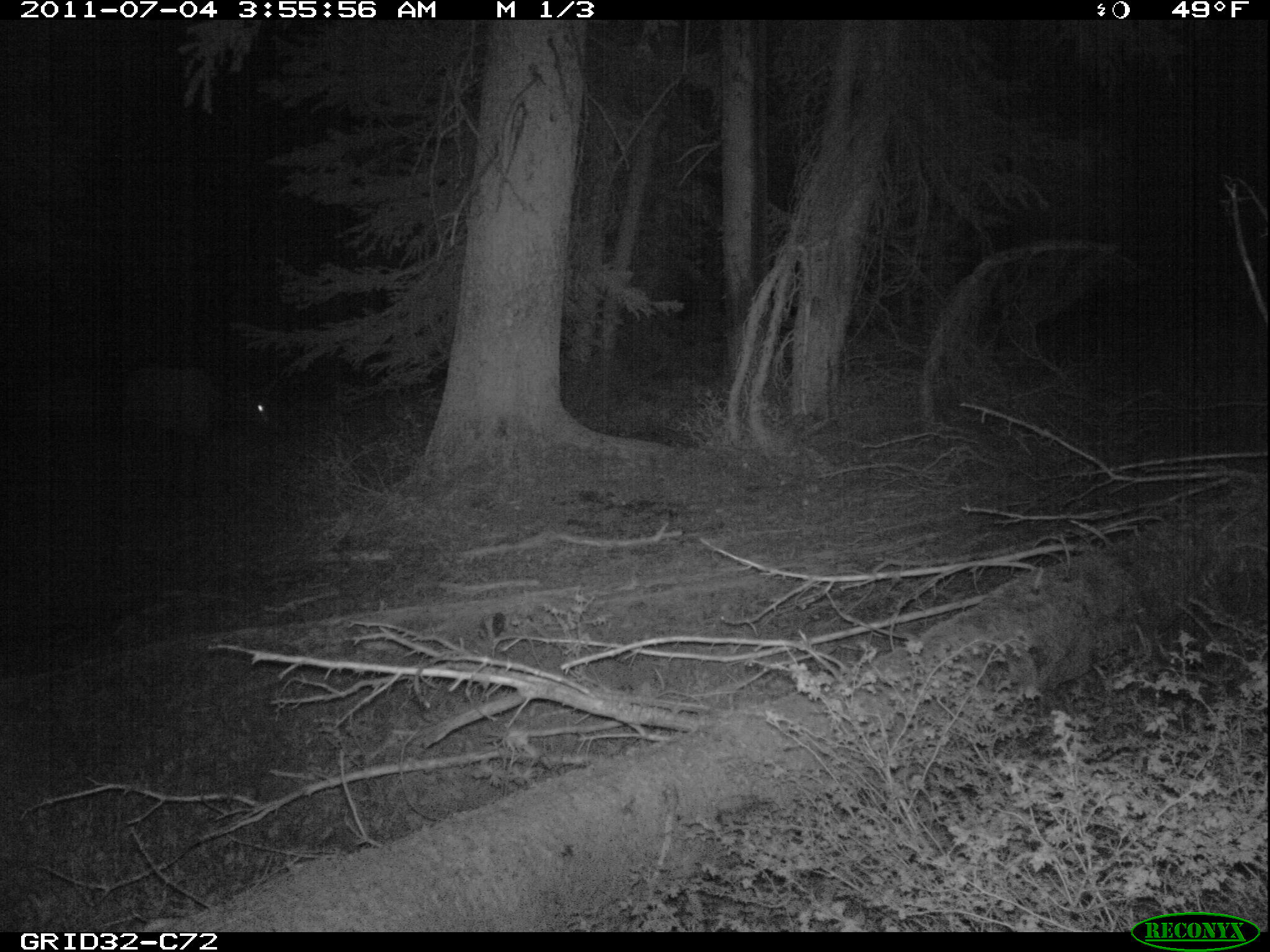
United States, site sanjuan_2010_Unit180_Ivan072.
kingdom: Animalia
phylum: Chordata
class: Mammalia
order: Artiodactyla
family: Cervidae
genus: Cervus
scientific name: Cervus elaphus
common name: red deer